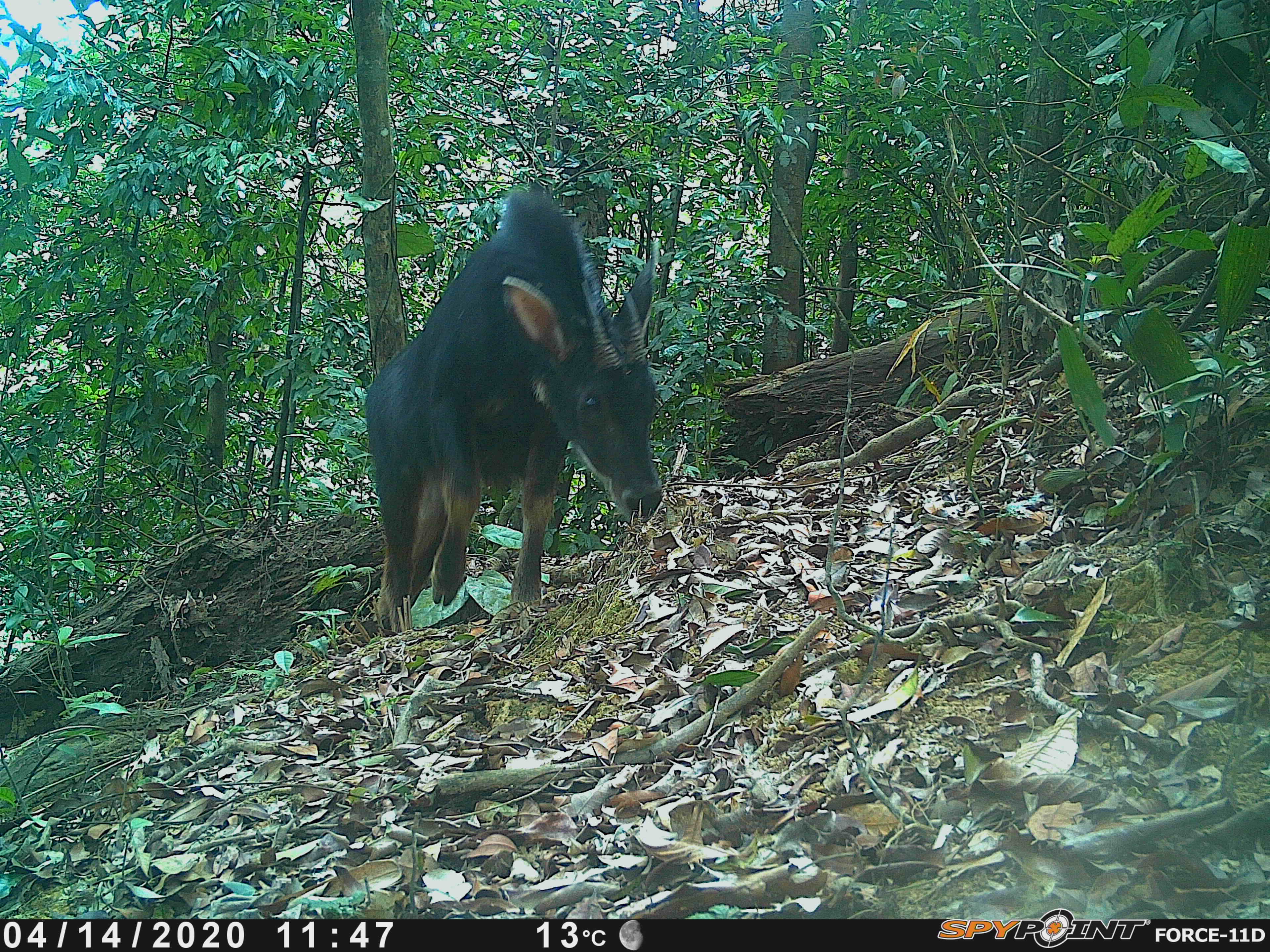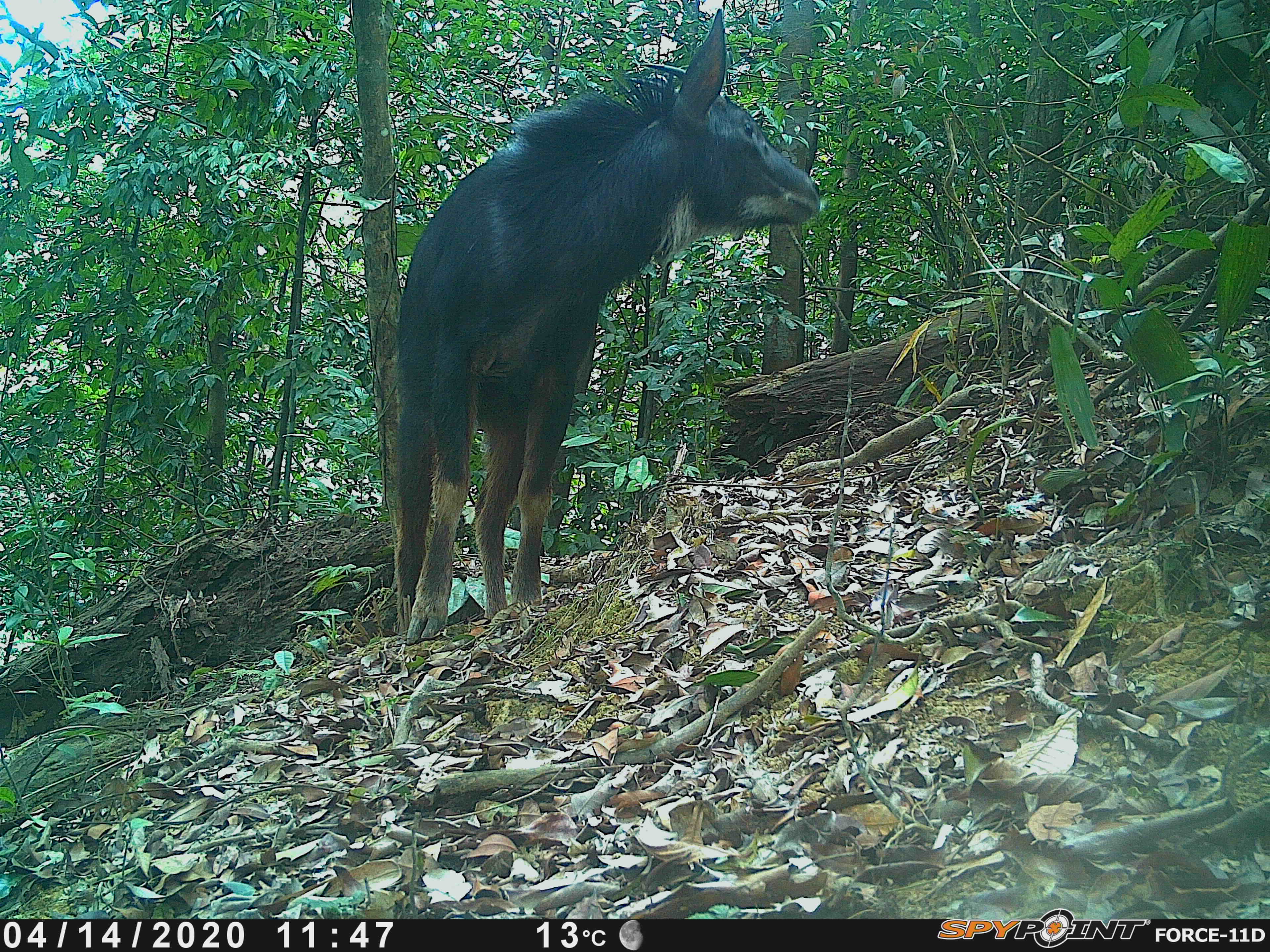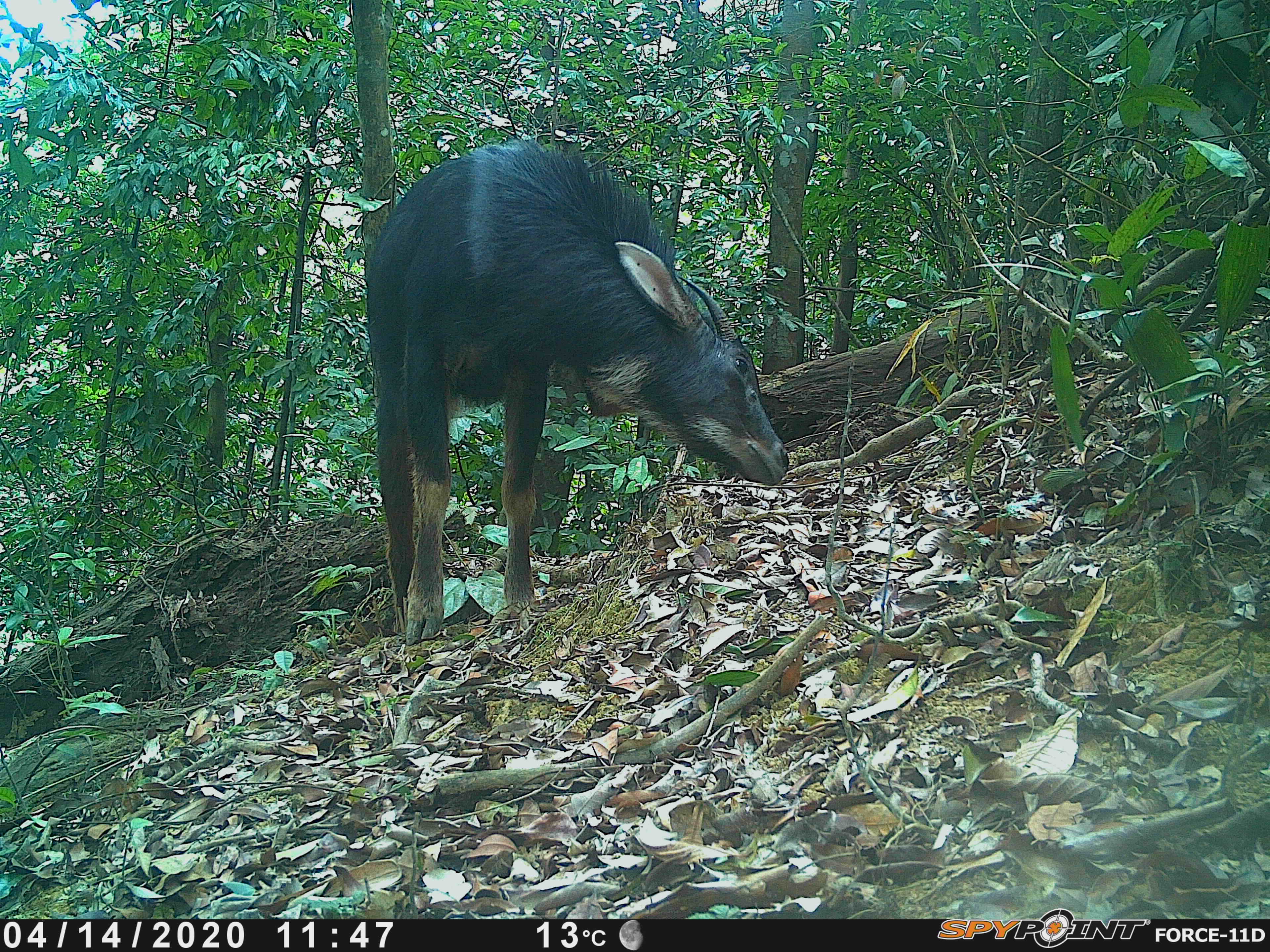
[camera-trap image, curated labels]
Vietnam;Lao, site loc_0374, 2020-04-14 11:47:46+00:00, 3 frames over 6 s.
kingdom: Animalia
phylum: Chordata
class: Mammalia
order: Artiodactyla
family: Bovidae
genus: Capricornis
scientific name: Capricornis sumatraensis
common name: chinese serow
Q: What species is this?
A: Chinese serow (Capricornis sumatraensis).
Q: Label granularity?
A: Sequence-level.